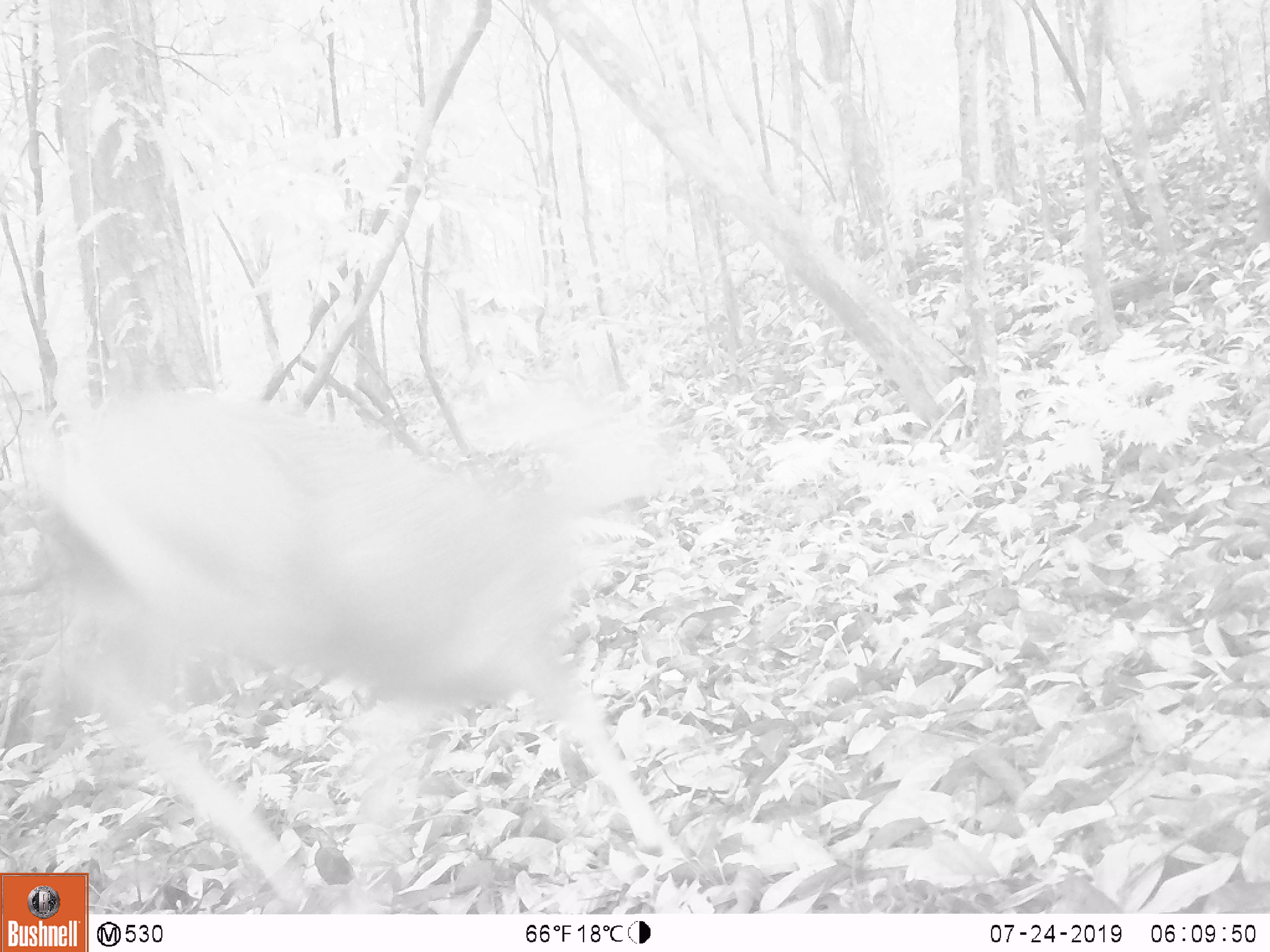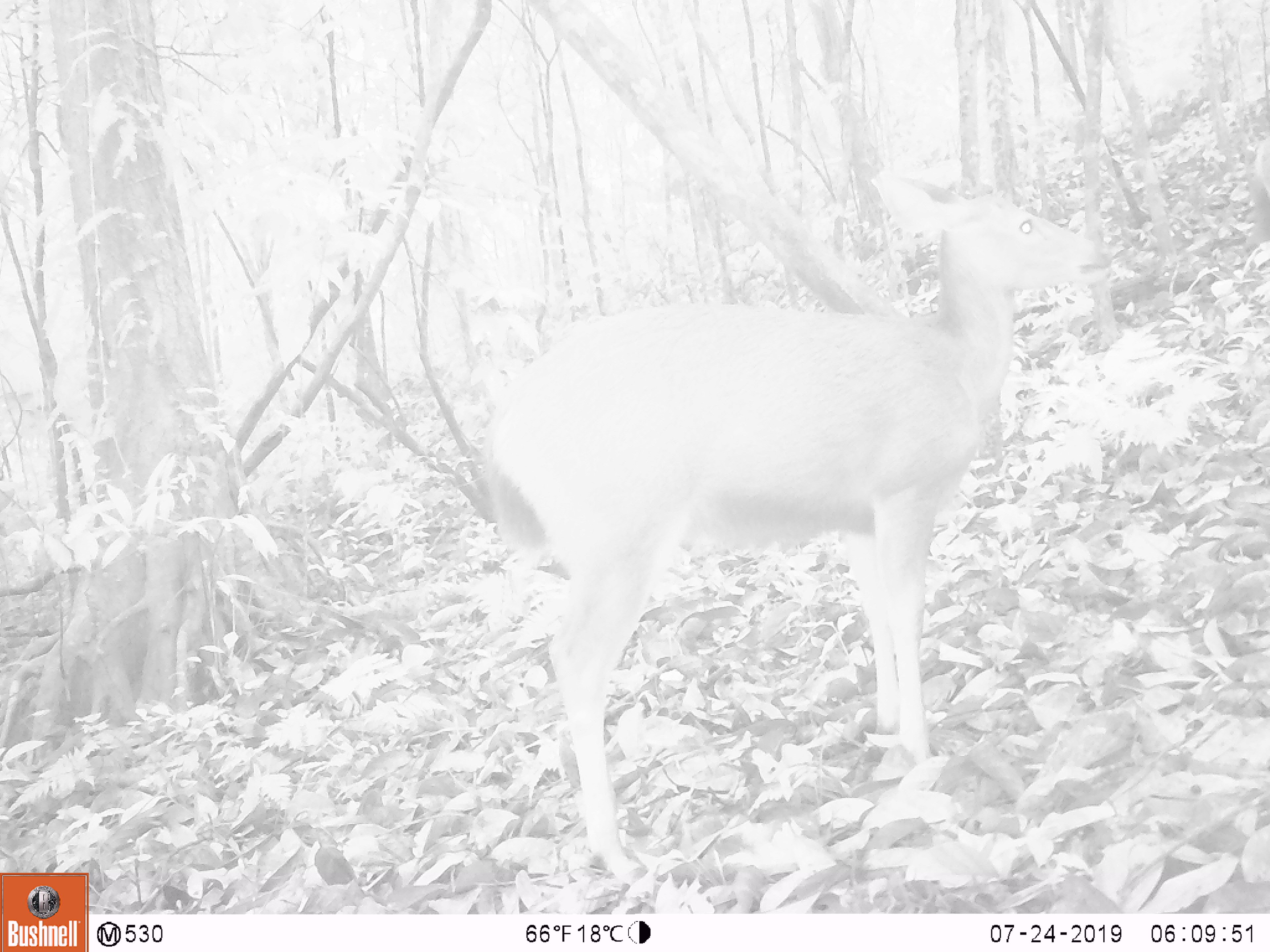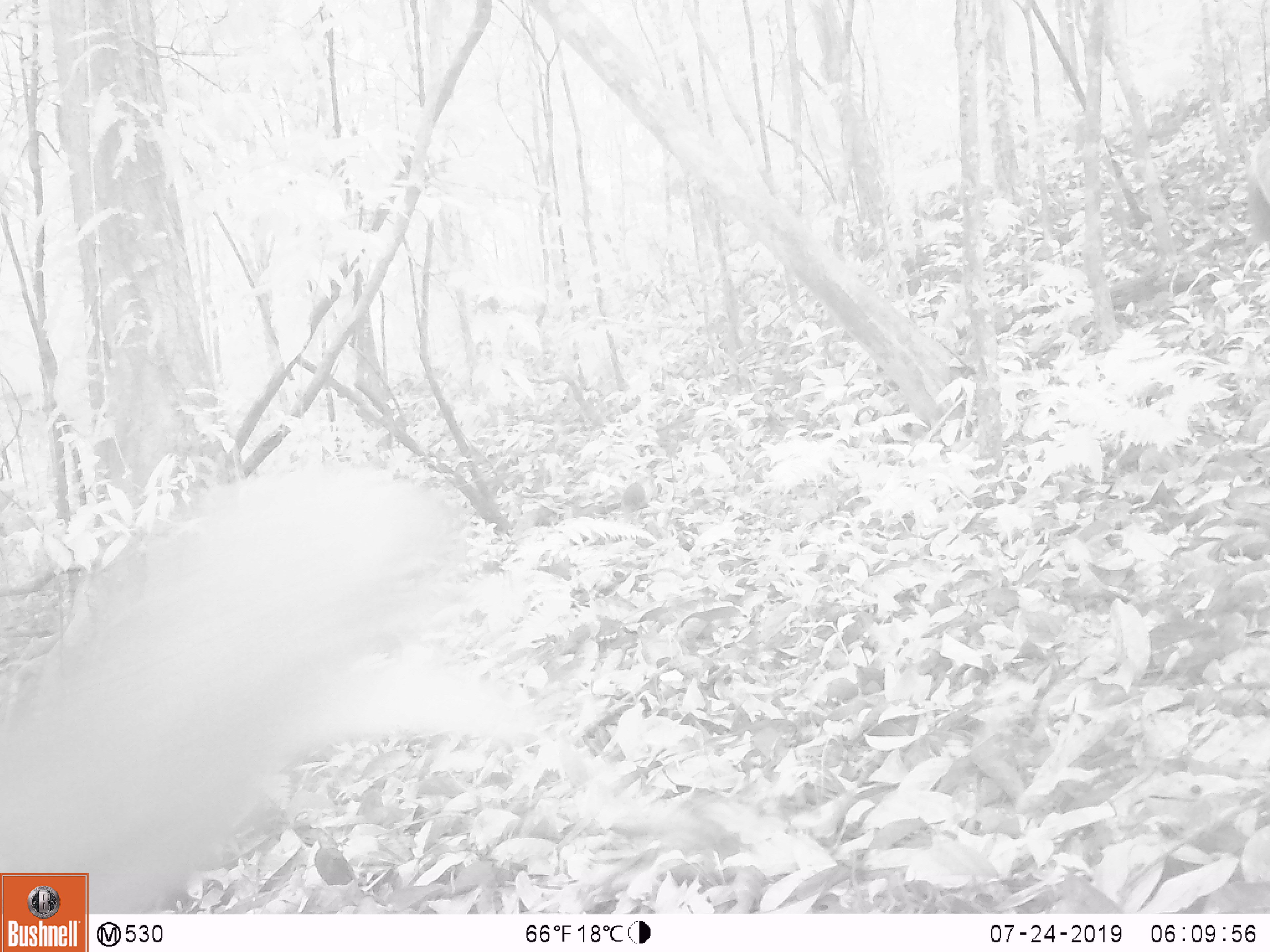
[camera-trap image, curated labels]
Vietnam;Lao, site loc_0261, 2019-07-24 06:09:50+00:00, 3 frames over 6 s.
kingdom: Animalia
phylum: Chordata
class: Mammalia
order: Artiodactyla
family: Cervidae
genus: Rusa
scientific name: Rusa unicolor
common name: sambar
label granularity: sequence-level